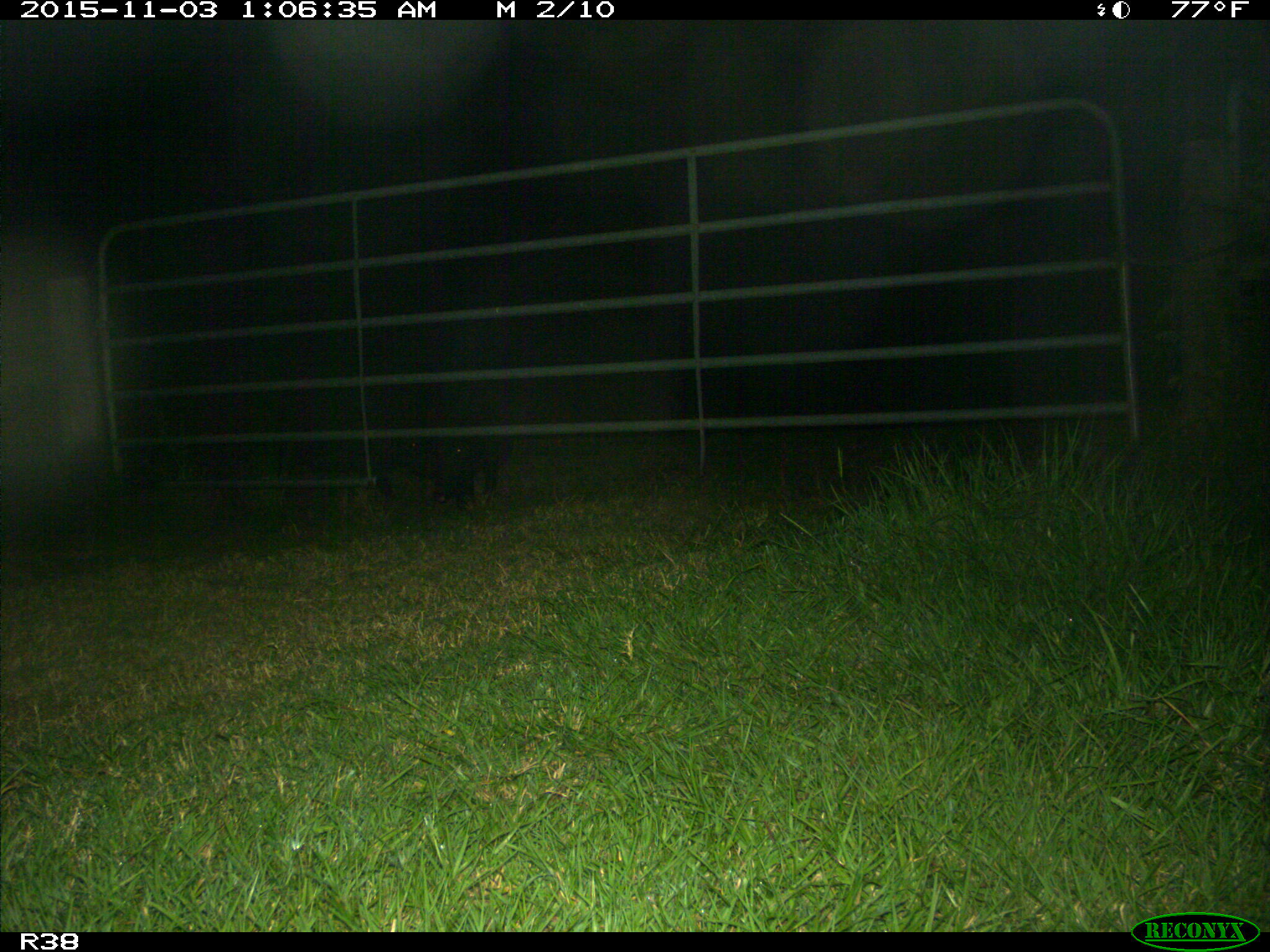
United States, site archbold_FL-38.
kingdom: Animalia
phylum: Chordata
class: Mammalia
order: Artiodactyla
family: Suidae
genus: Sus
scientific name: Sus scrofa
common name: wild boar